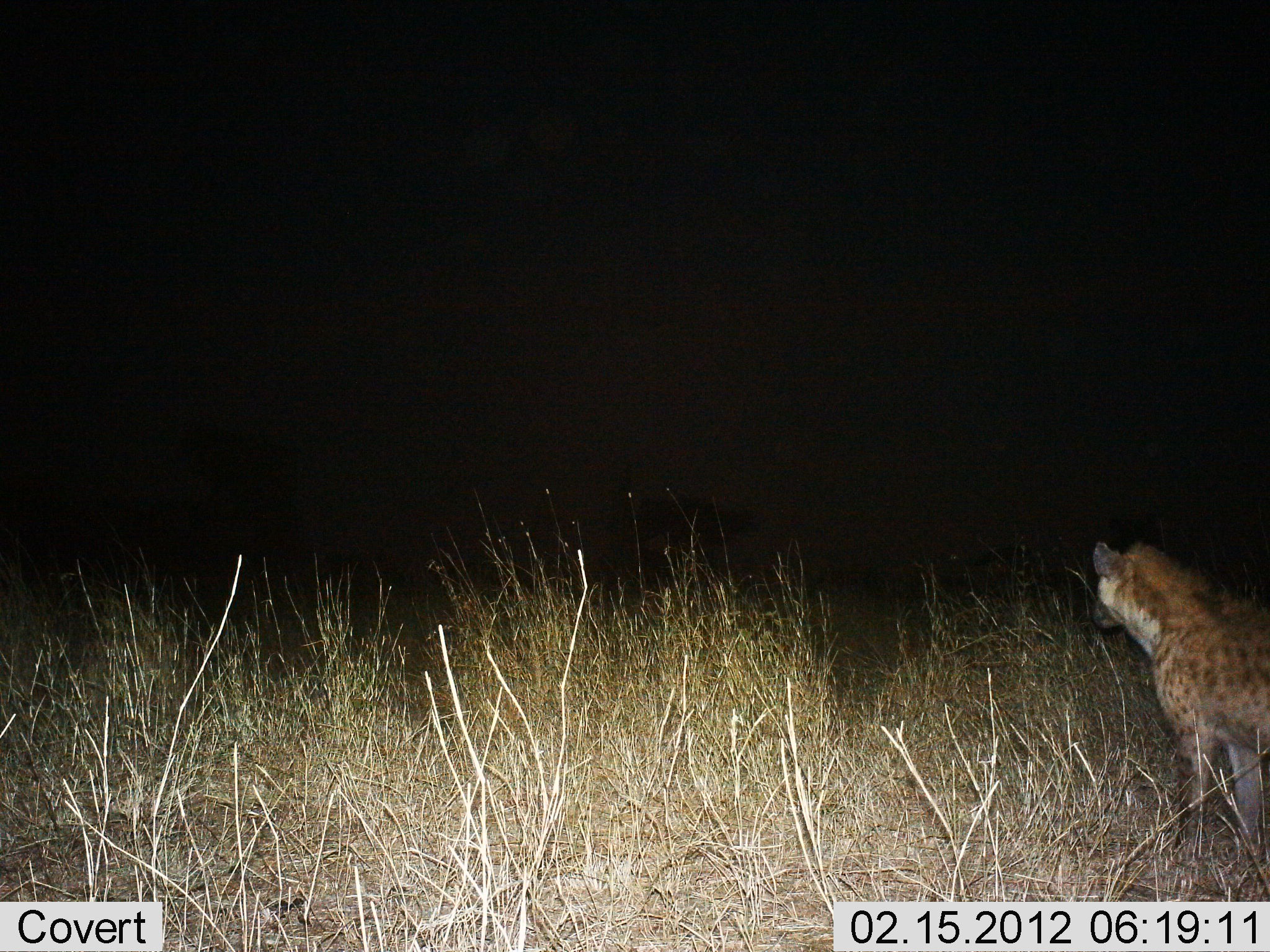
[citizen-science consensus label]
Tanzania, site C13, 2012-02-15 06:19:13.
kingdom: Animalia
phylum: Chordata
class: Mammalia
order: Carnivora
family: Hyaenidae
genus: Crocuta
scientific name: Crocuta crocuta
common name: spotted hyena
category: hyenaspotted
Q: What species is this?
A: Hyenaspotted (spotted hyena) (Crocuta crocuta).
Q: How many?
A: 1.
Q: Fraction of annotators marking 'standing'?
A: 85%.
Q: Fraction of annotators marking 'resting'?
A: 4%.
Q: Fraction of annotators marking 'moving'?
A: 15%.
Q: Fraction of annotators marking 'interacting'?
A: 0%.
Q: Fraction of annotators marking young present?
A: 0%.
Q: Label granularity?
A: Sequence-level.